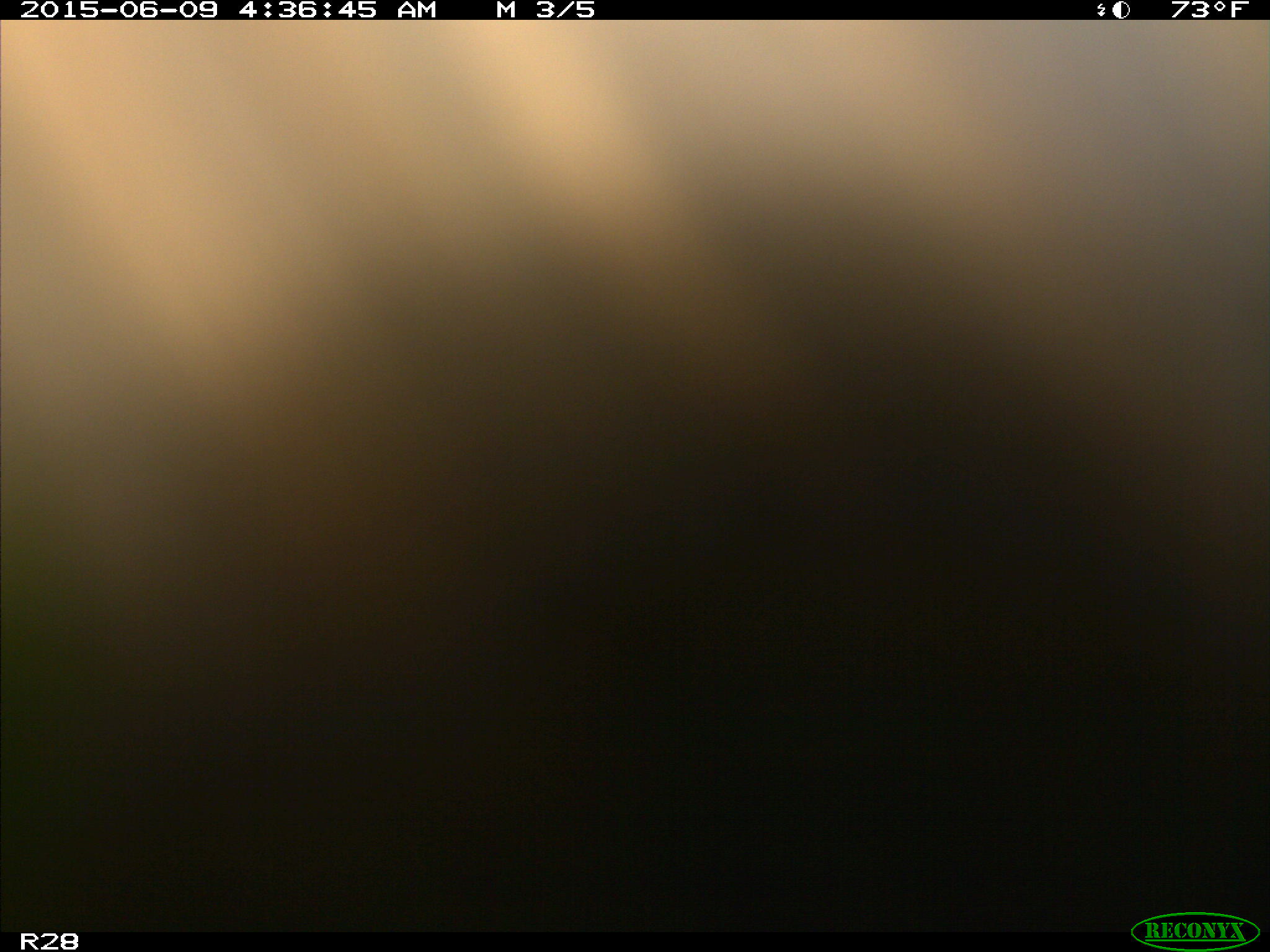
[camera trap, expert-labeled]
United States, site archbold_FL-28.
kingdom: Animalia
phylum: Chordata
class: Mammalia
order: Artiodactyla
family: Bovidae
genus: Bos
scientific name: Bos taurus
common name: domestic cow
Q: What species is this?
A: Bos taurus (domestic cow).